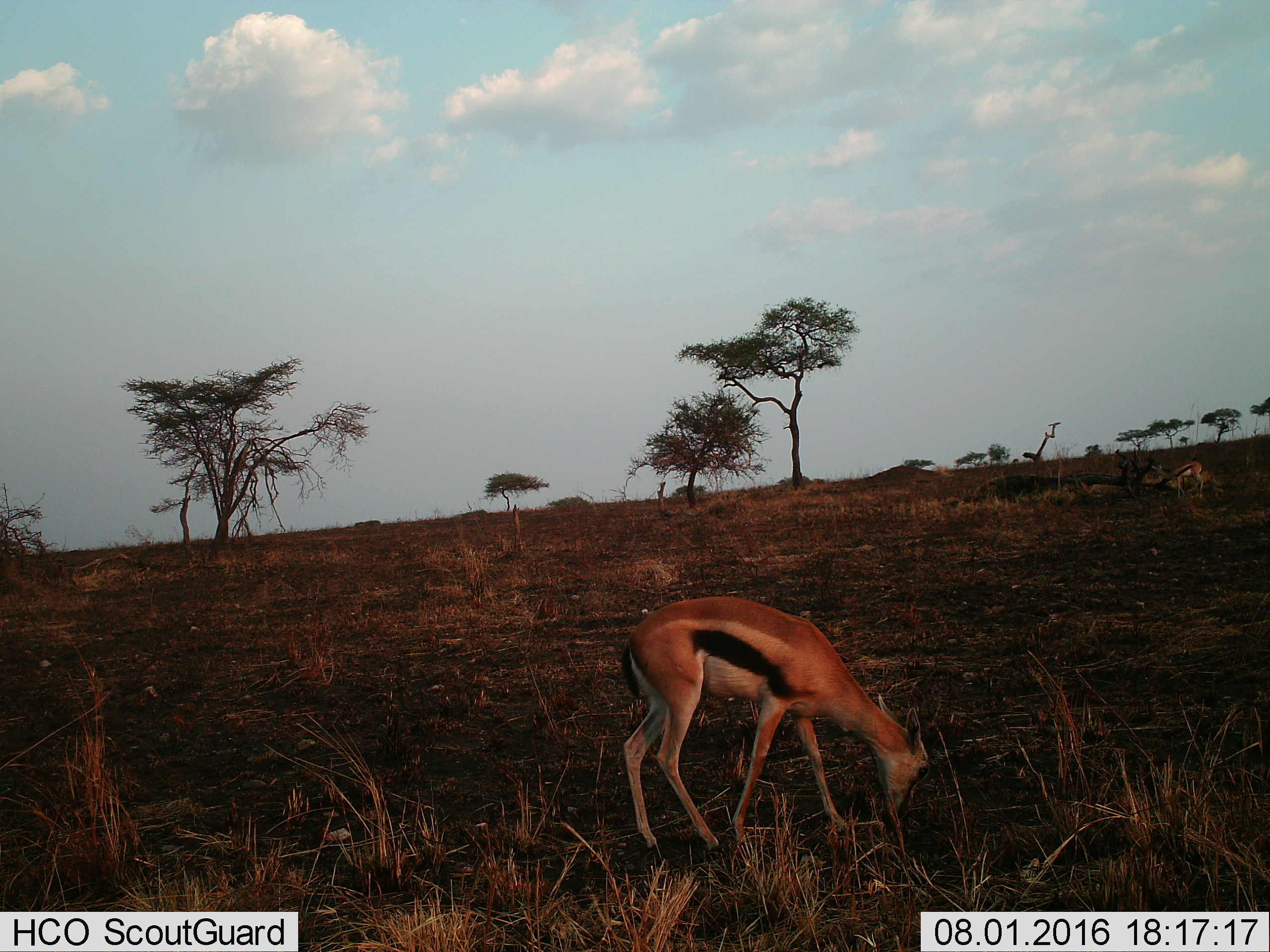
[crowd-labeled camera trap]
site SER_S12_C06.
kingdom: Animalia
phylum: Chordata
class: Mammalia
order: Artiodactyla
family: Bovidae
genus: Eudorcas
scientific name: Eudorcas thomsonii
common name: thomson's gazelle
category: gazellethomsons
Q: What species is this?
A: Gazellethomsons (thomson's gazelle) (Eudorcas thomsonii).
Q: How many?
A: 2.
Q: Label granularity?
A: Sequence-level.